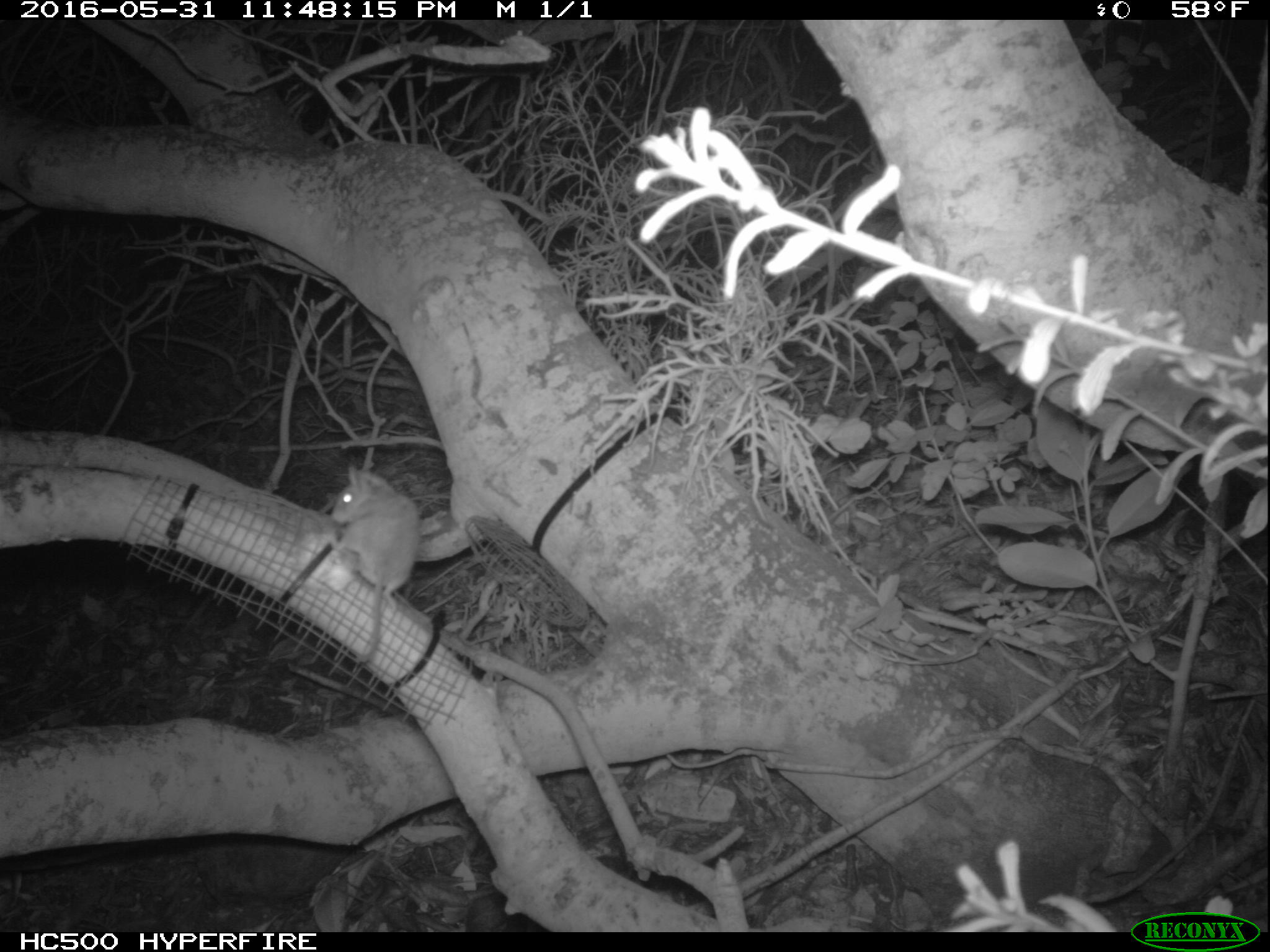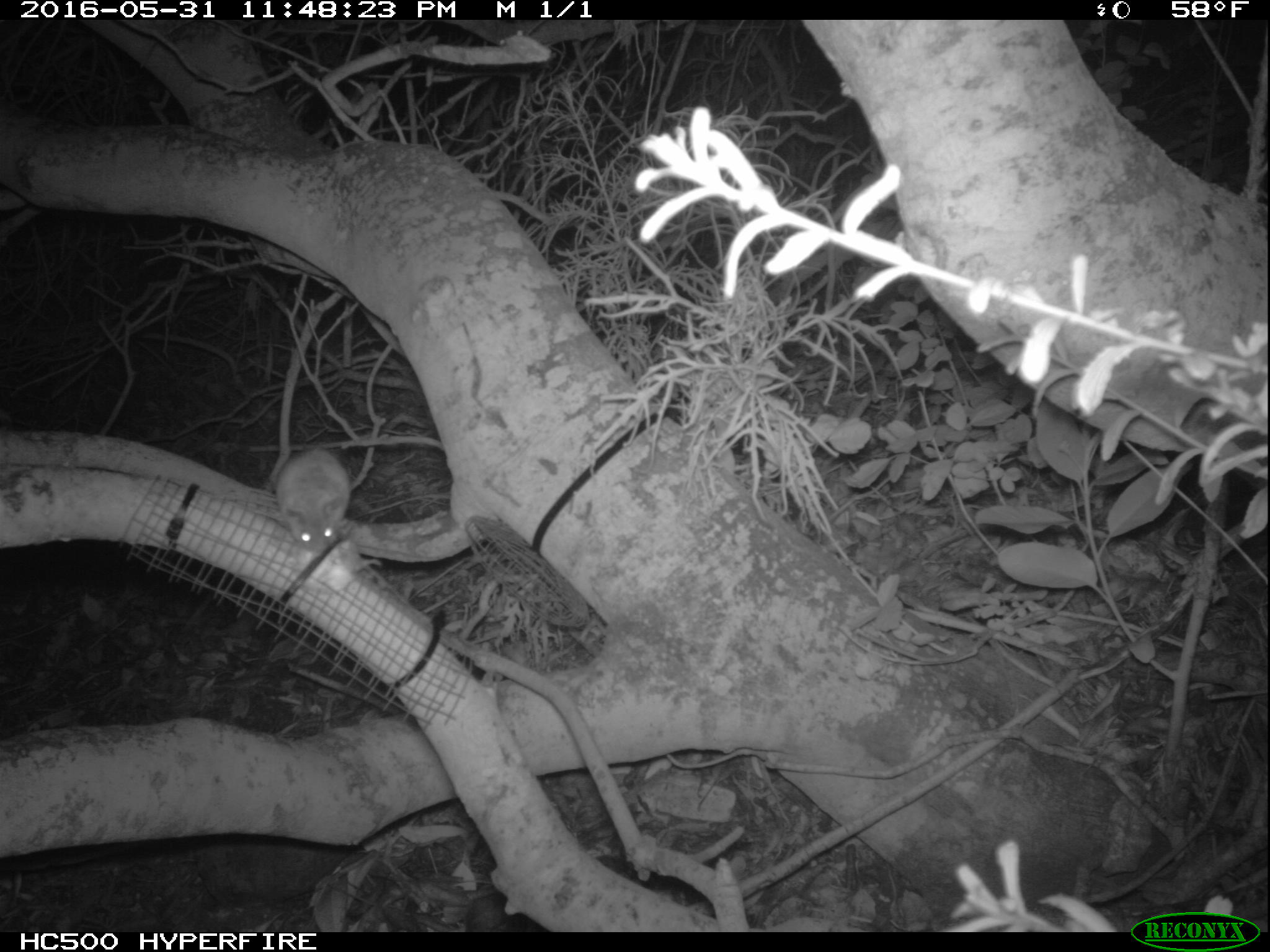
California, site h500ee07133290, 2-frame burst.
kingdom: Animalia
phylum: Chordata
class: Mammalia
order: Rodentia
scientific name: Rodentia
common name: rodent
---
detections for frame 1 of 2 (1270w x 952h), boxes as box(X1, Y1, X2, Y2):
rodent: box(331, 465, 420, 658)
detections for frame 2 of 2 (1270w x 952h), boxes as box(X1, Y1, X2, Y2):
rodent: box(275, 448, 352, 553)